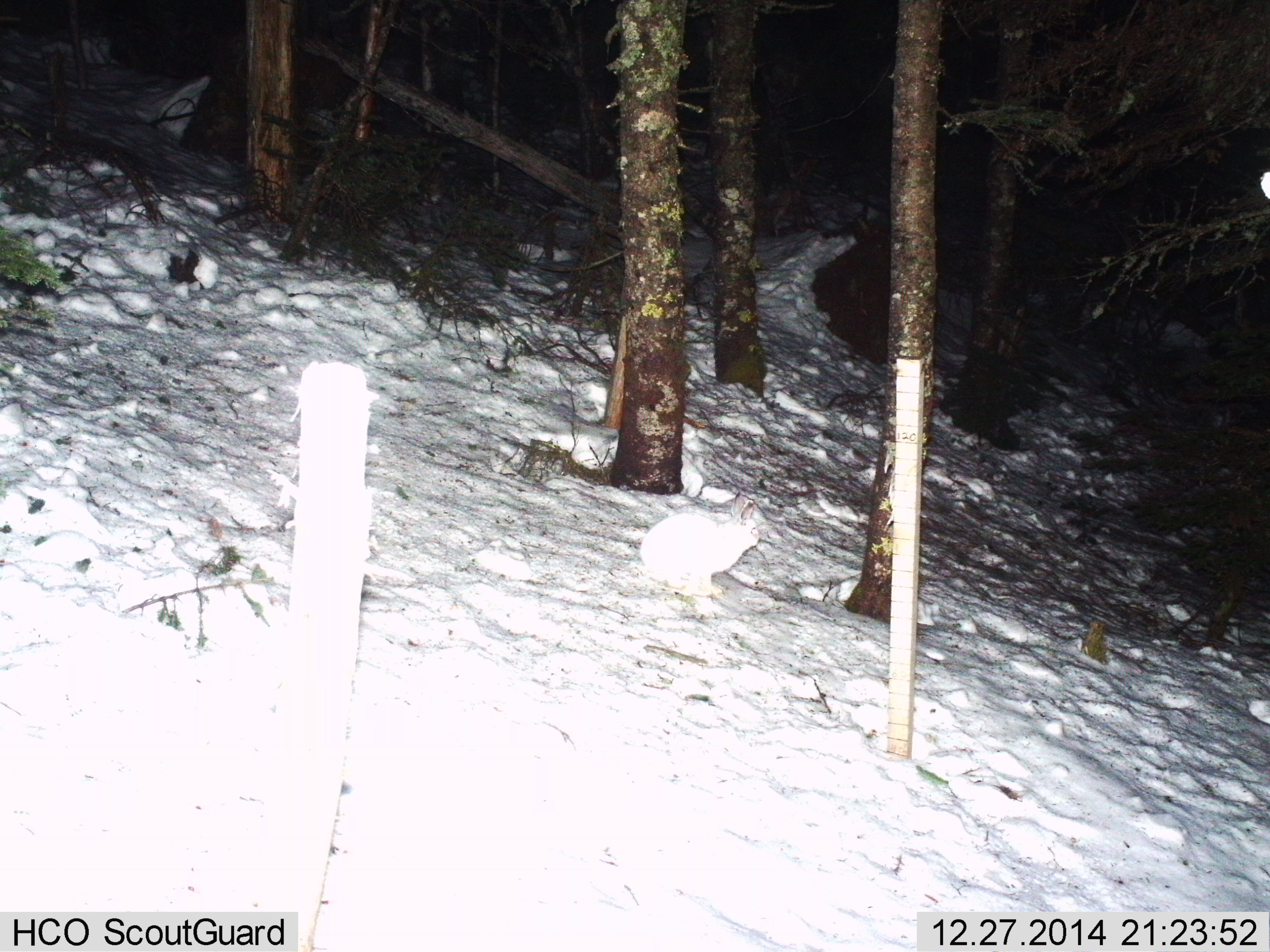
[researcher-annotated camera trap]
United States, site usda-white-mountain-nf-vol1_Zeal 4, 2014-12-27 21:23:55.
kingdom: Animalia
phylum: Chordata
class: Mammalia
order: Lagomorpha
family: Leporidae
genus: Lepus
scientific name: Lepus americanus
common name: snowshoe hare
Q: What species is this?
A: Snowshoe hare (Lepus americanus).